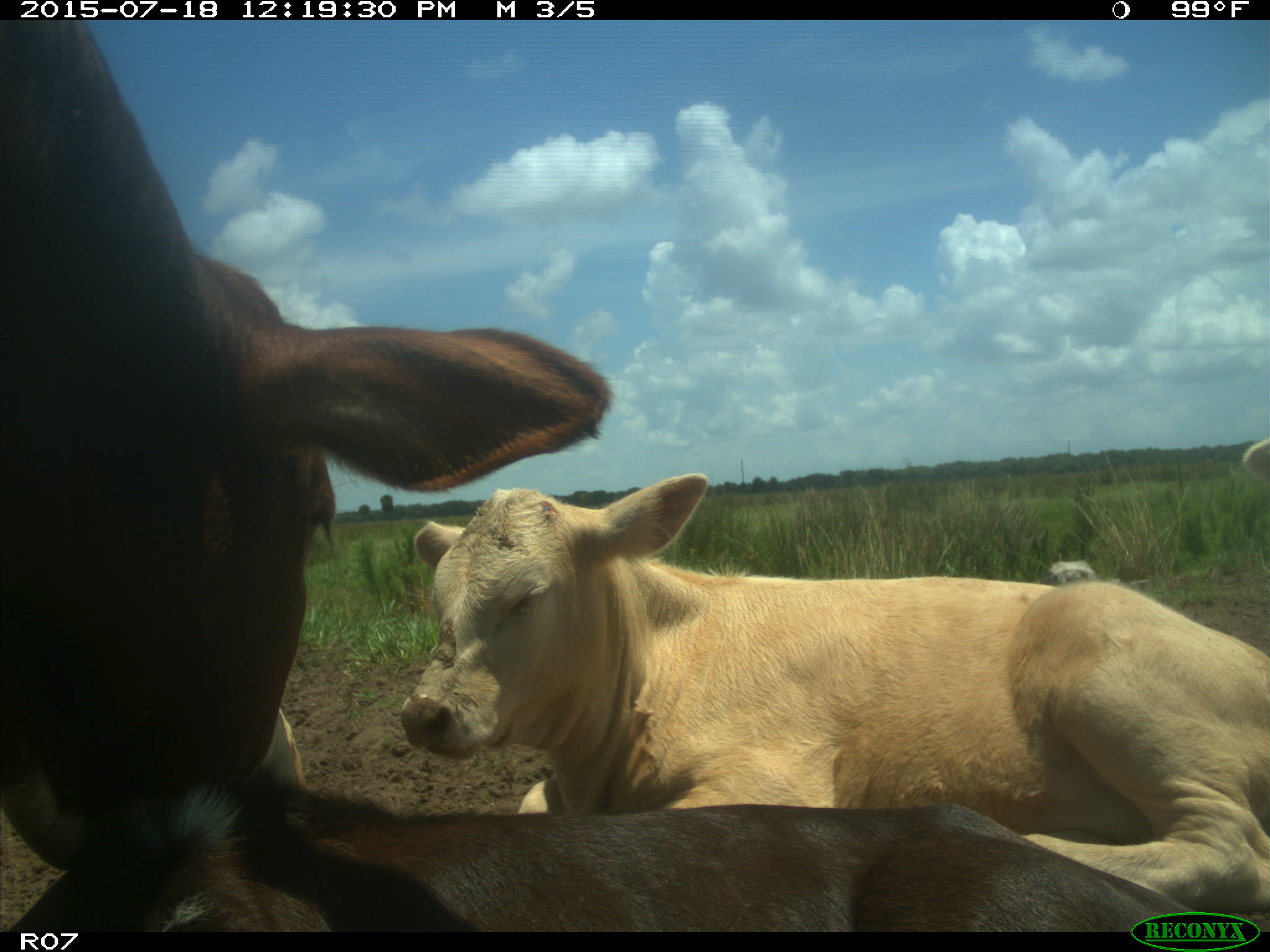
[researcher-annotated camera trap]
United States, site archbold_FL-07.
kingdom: Animalia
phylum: Chordata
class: Mammalia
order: Artiodactyla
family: Bovidae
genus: Bos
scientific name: Bos taurus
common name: domestic cow